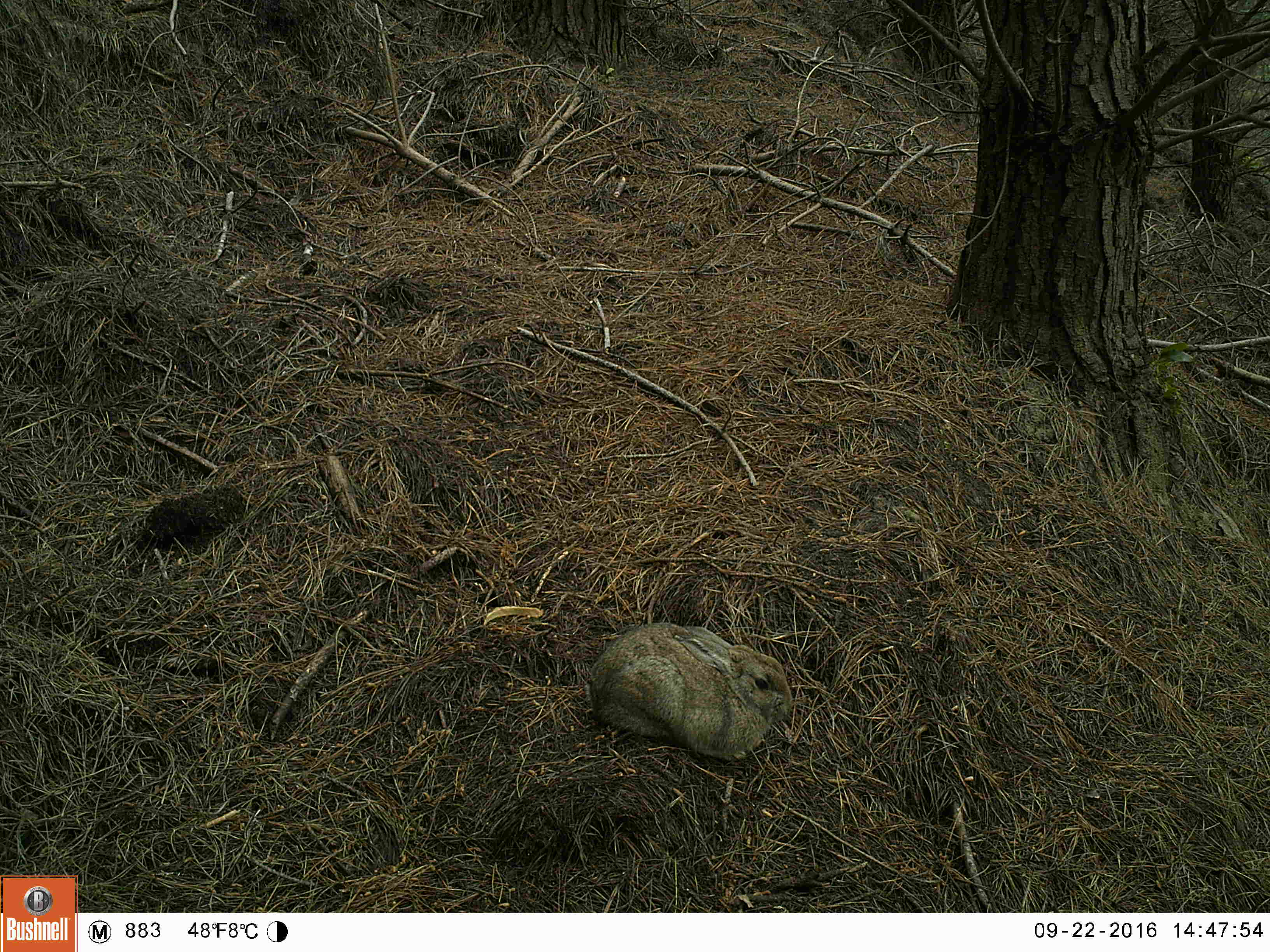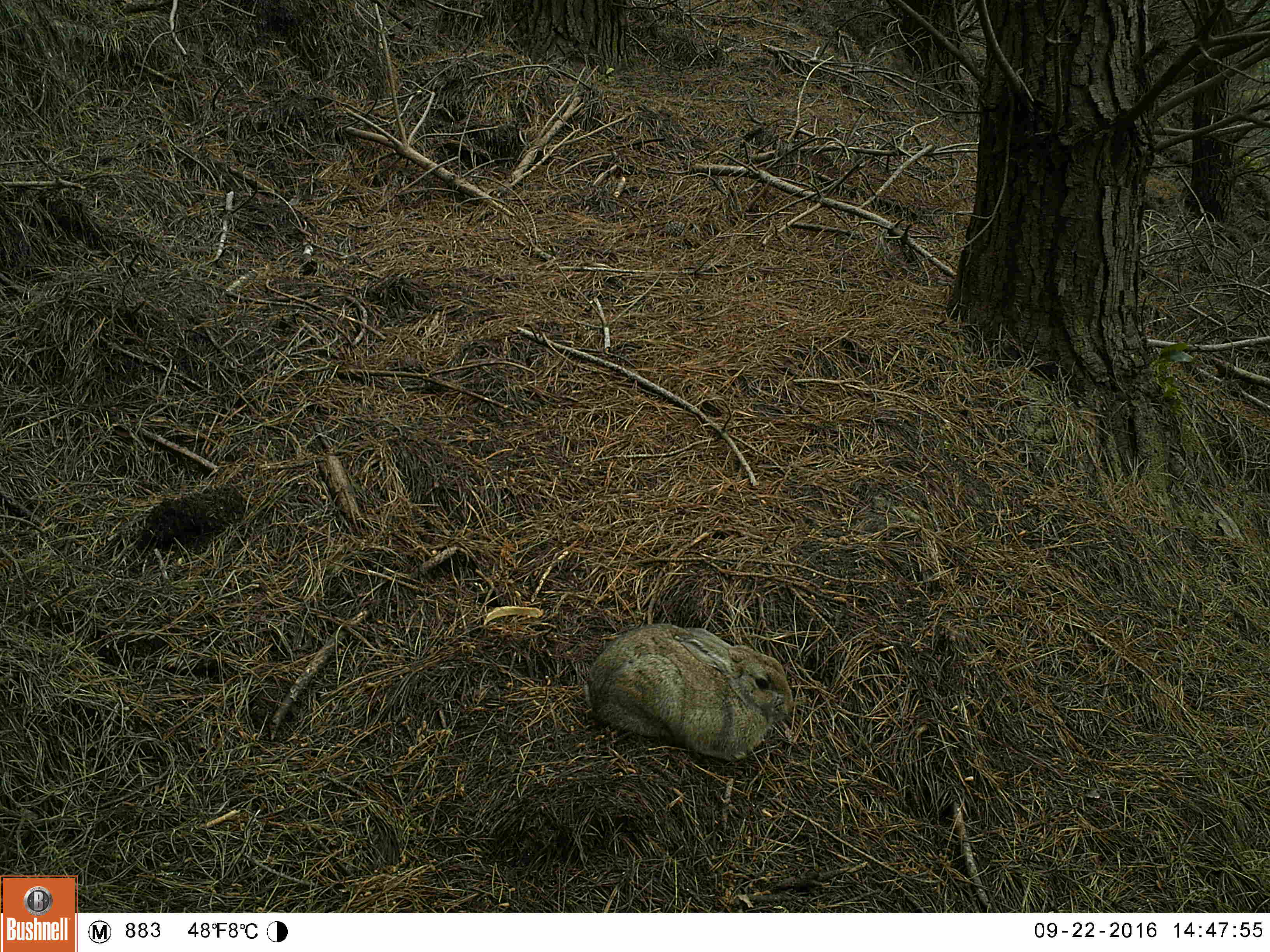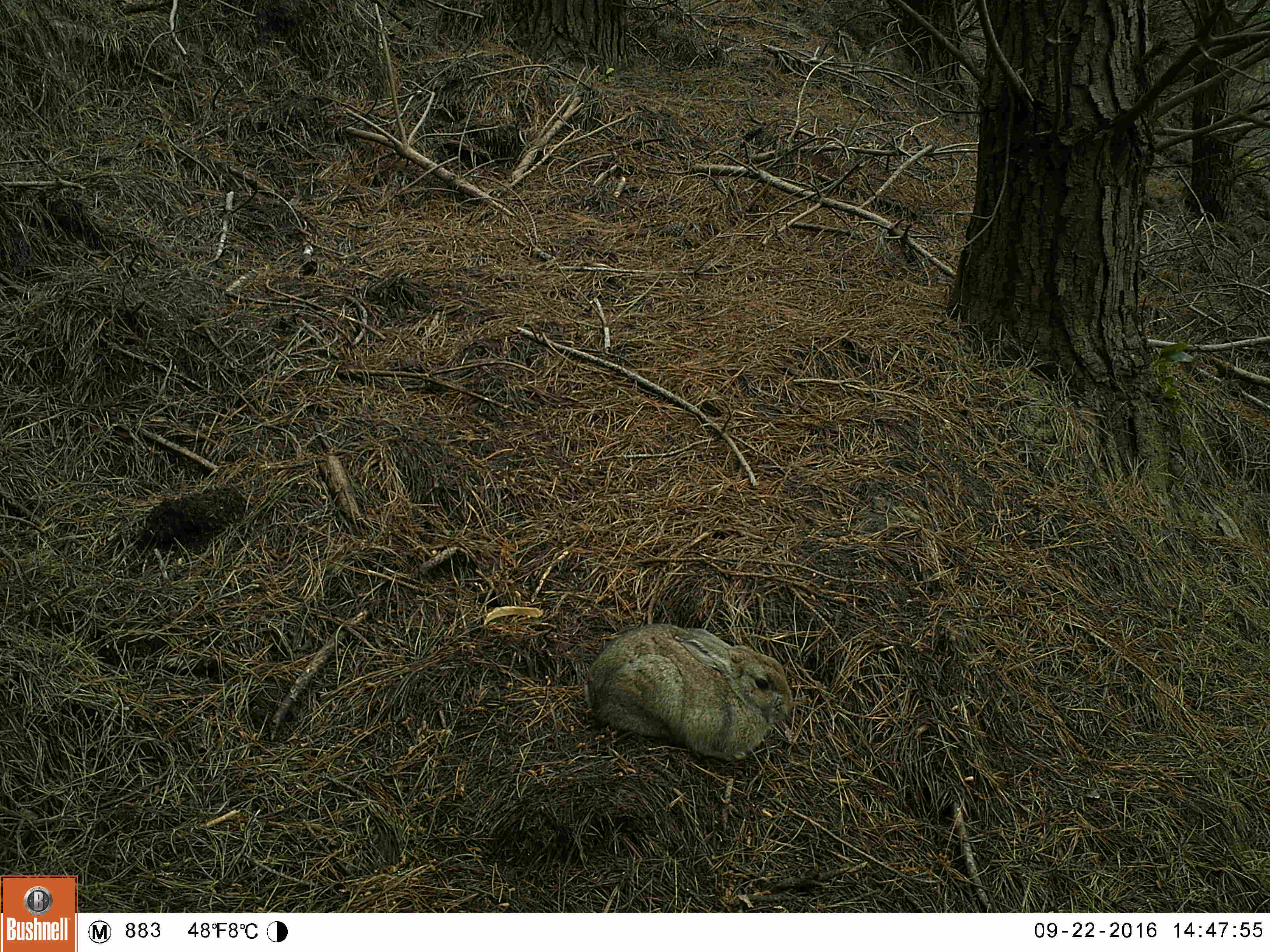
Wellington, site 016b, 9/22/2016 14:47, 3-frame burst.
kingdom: Animalia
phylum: Chordata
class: Mammalia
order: Lagomorpha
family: Leporidae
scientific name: Leporidae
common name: rabbit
Rabbit (Leporidae).